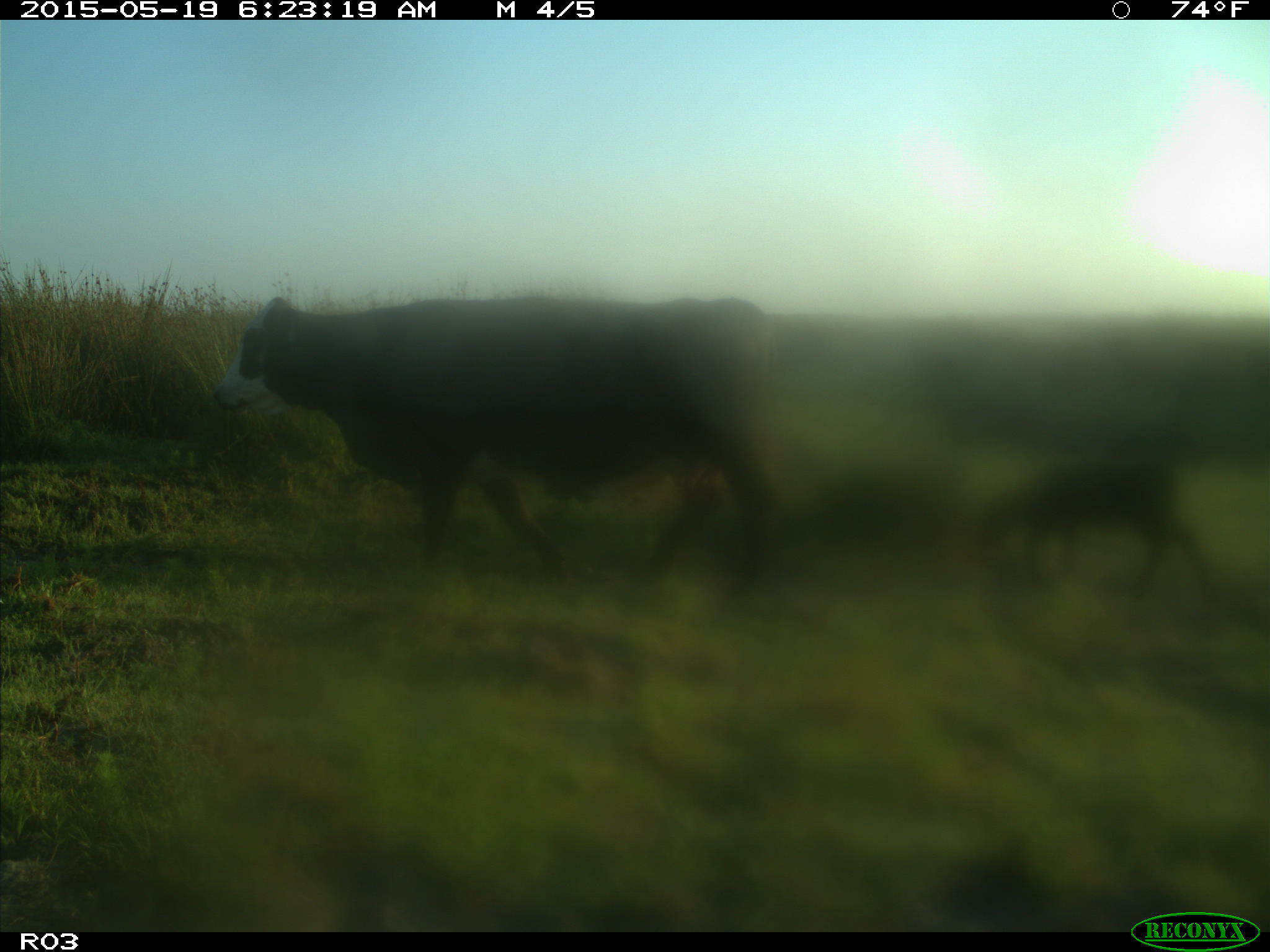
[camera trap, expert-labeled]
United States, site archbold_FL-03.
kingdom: Animalia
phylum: Chordata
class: Mammalia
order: Artiodactyla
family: Bovidae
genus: Bos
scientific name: Bos taurus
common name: domestic cow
Bos taurus (domestic cow).